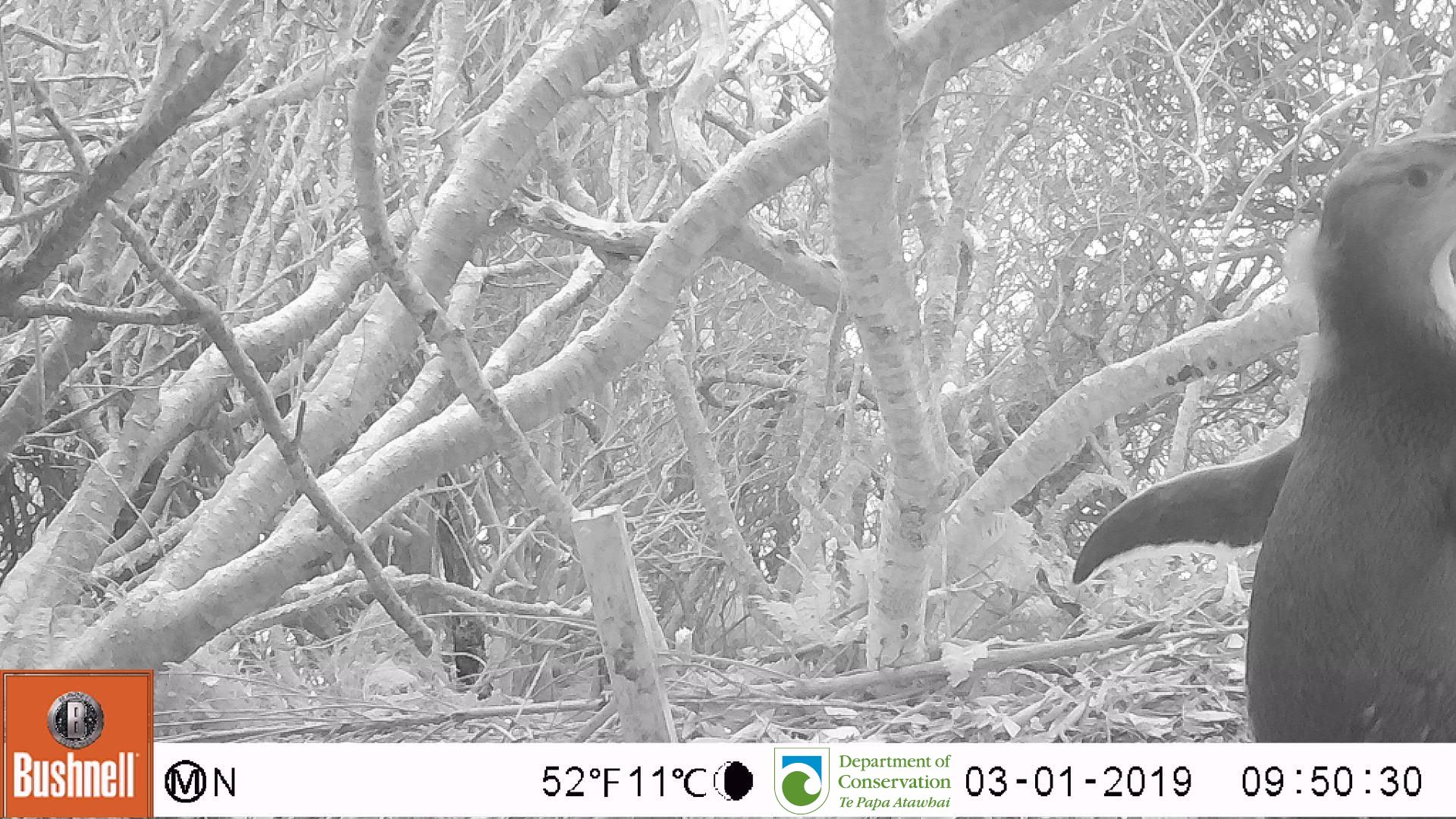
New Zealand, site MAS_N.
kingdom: Animalia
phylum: Chordata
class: Aves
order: Sphenisciformes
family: Spheniscidae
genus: Megadyptes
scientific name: Megadyptes antipodes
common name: yellow-eyed penguin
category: yellow eyed penguin